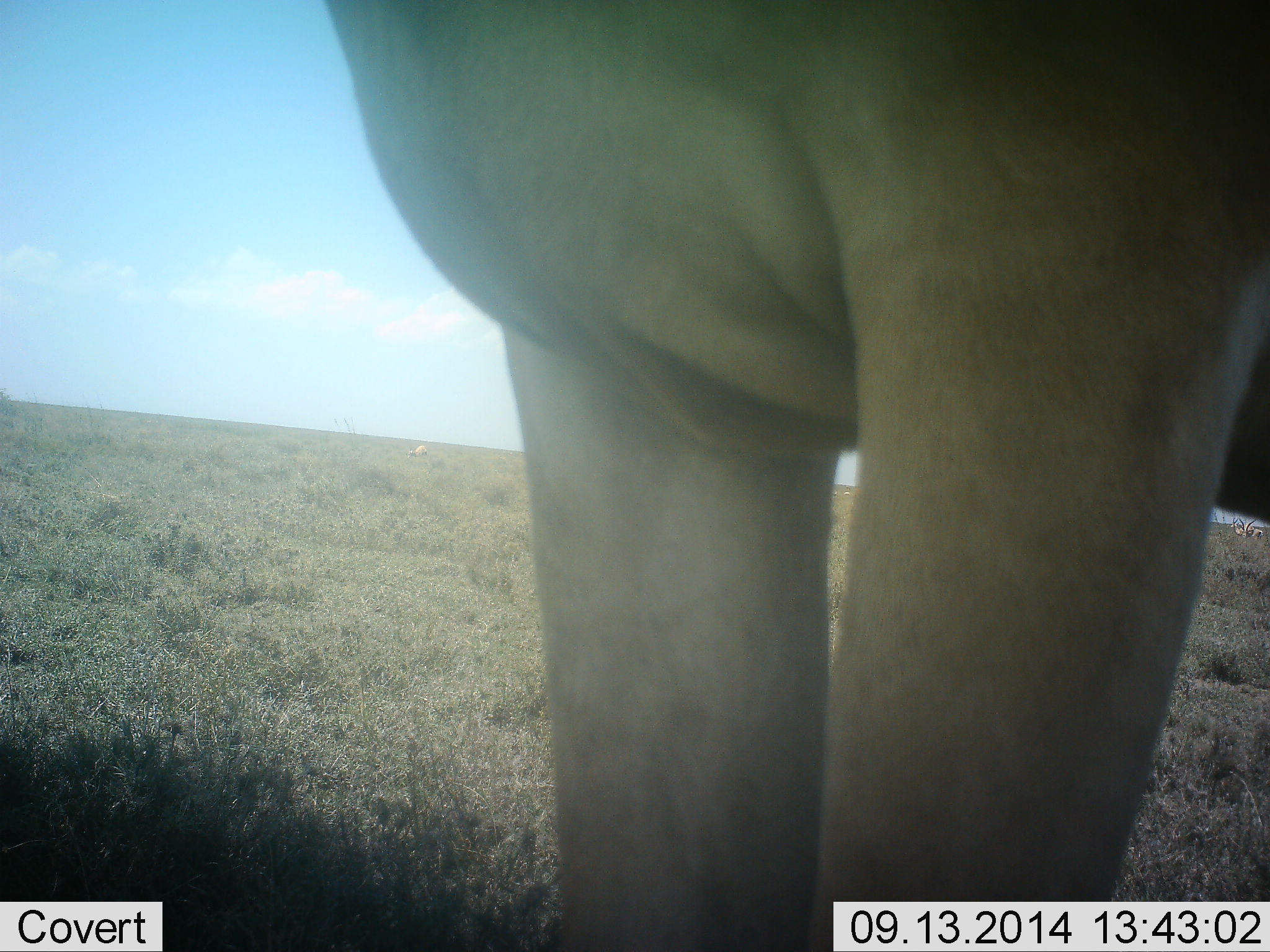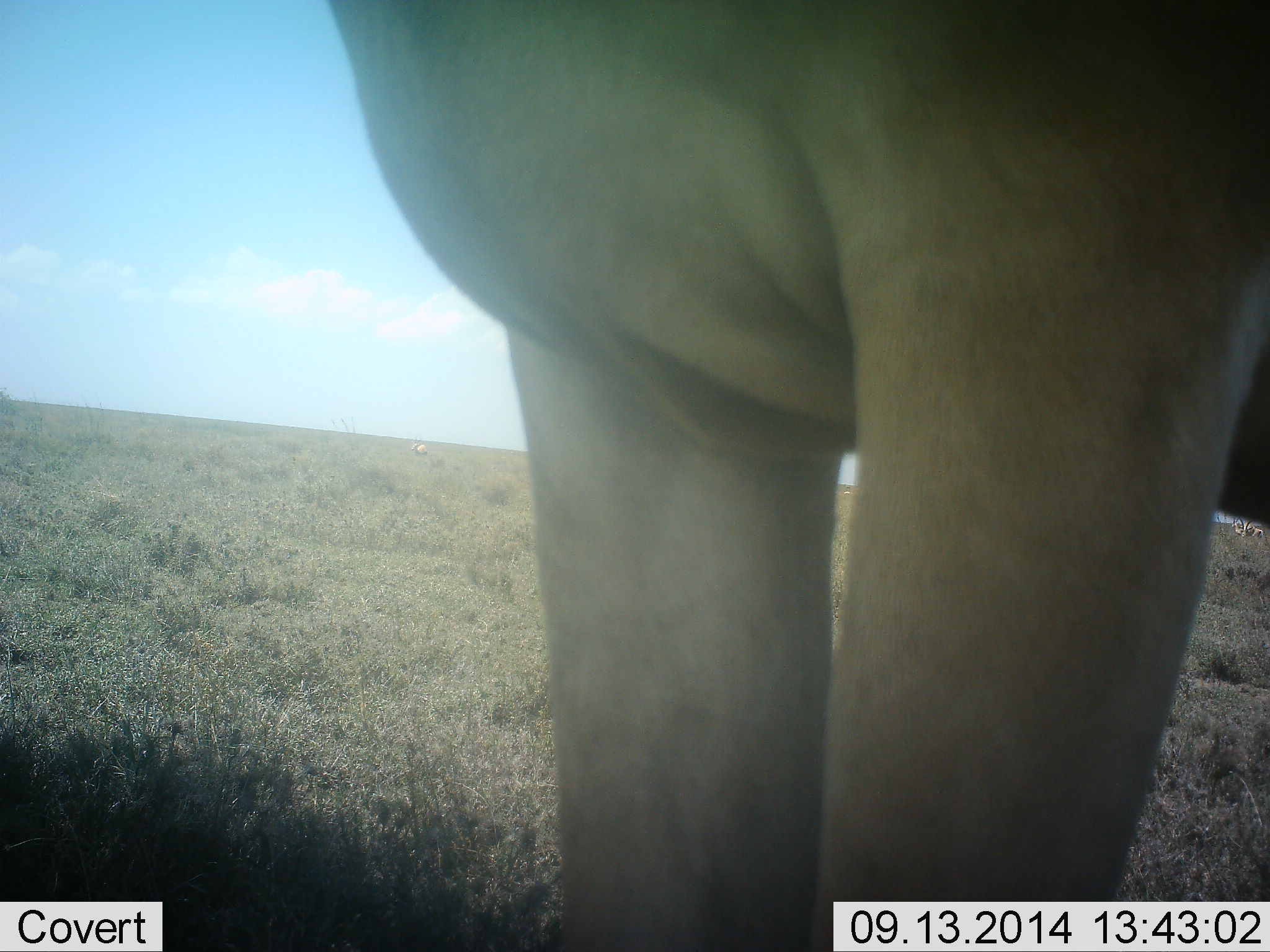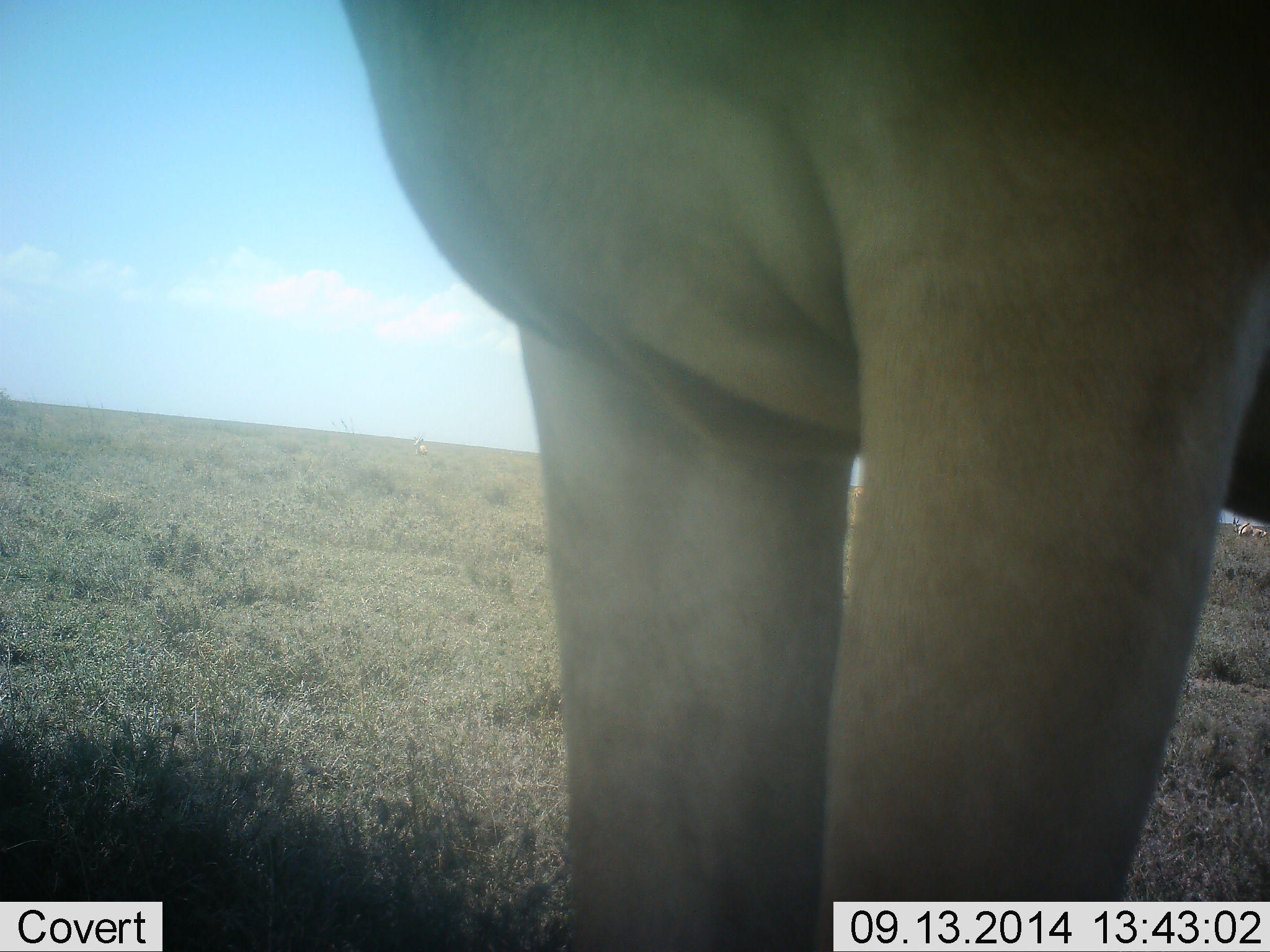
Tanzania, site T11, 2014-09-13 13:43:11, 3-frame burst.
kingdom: Animalia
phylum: Chordata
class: Mammalia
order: Artiodactyla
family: Bovidae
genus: Alcelaphus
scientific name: Alcelaphus buselaphus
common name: hartebeest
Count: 1.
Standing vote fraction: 100%.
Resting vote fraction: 0%.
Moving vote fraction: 0%.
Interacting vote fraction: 0%.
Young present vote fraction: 0%.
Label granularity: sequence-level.